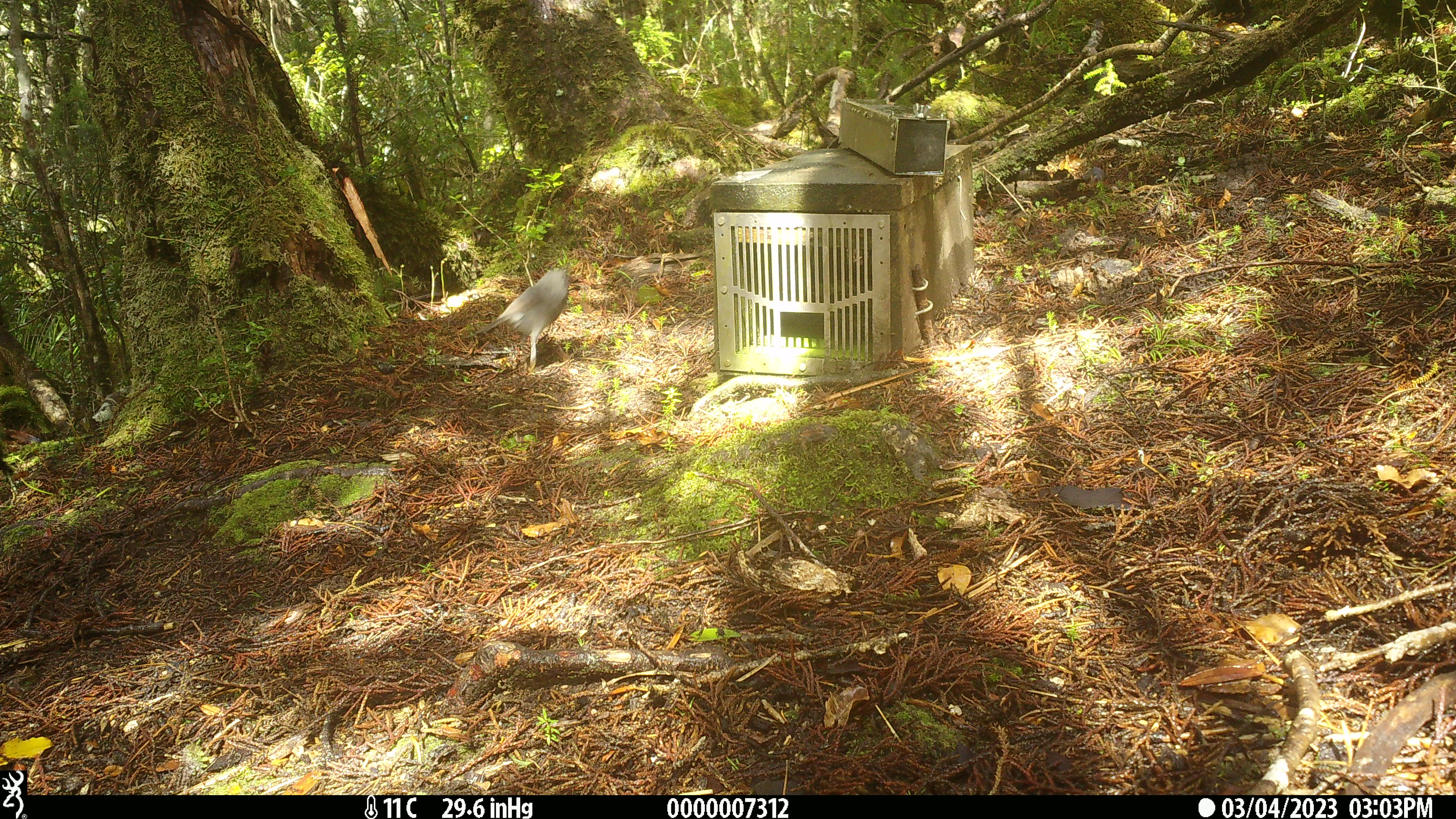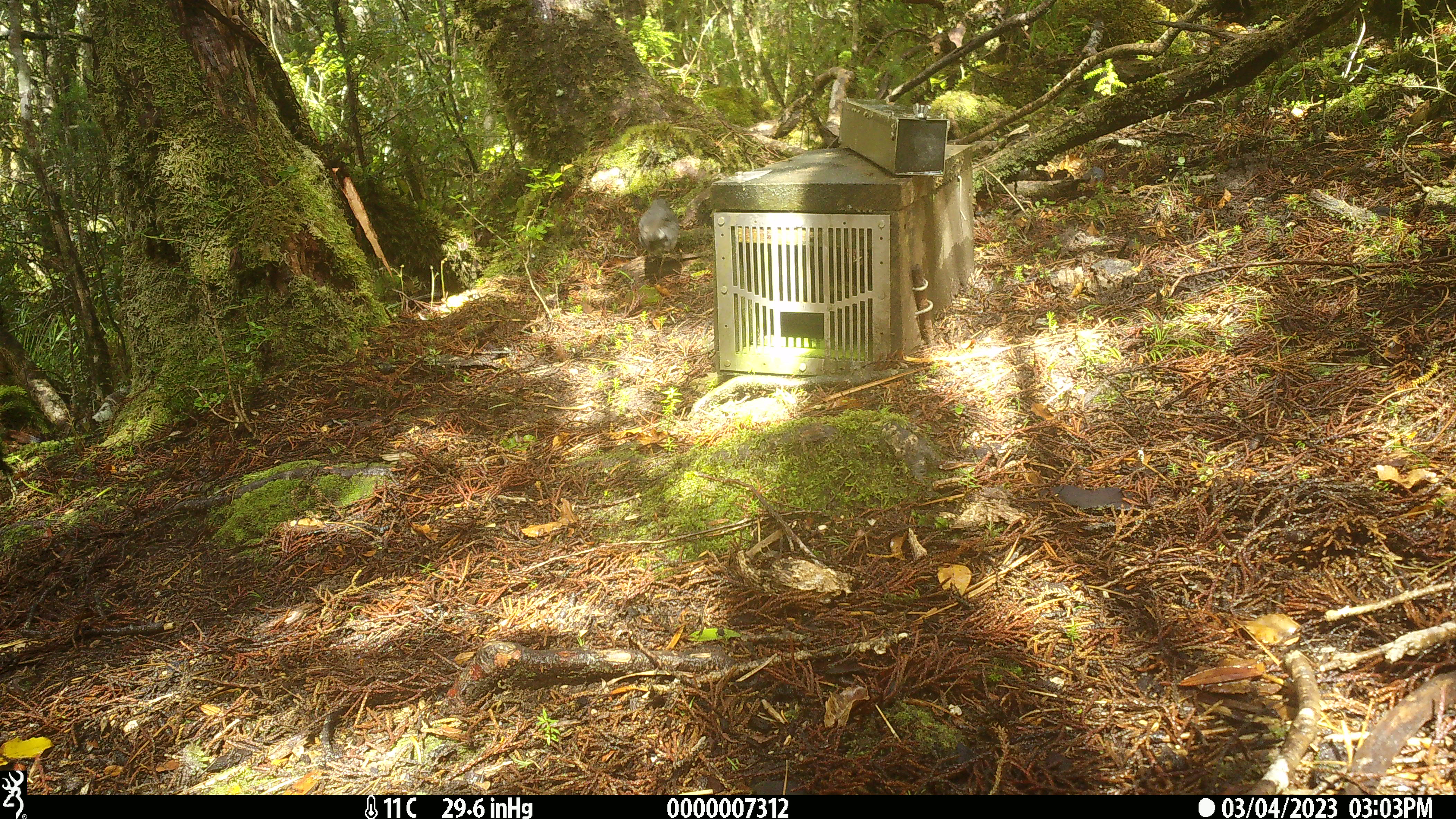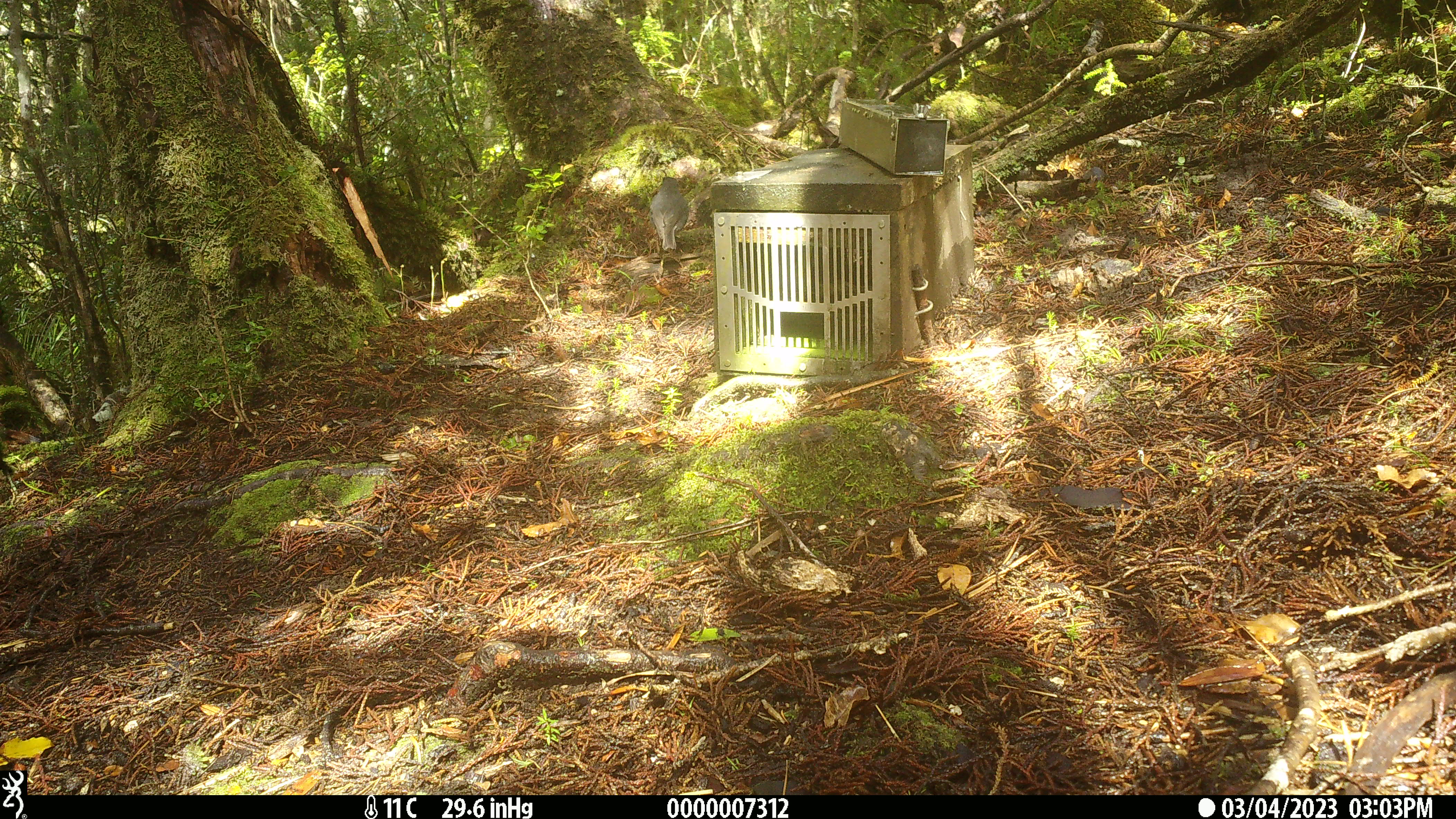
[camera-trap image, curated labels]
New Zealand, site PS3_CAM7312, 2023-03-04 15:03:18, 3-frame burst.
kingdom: Animalia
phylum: Chordata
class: Aves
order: Passeriformes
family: Petroicidae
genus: Petroica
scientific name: Petroica australis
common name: new zealand robin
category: robin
Robin (new zealand robin) (Petroica australis).